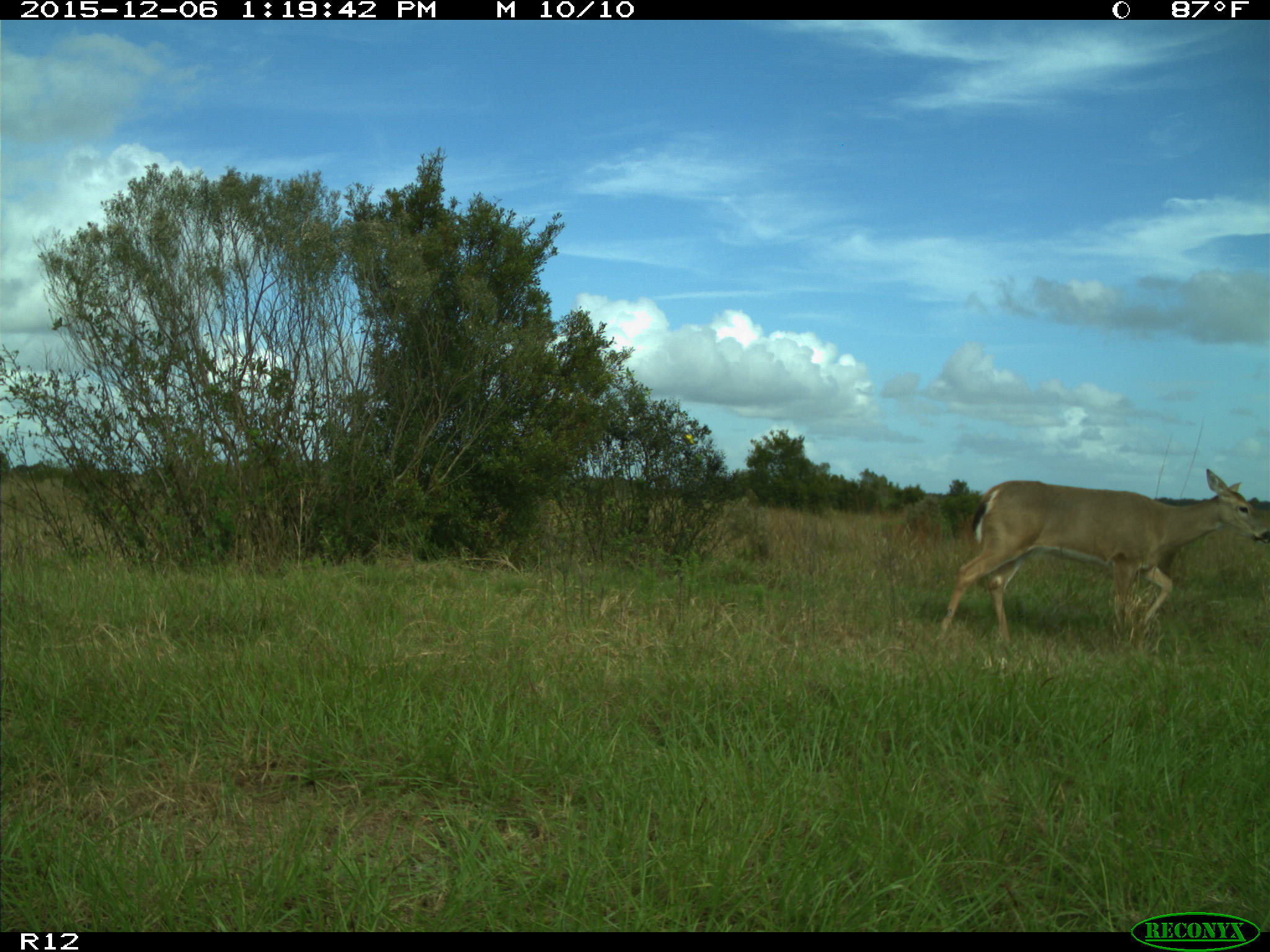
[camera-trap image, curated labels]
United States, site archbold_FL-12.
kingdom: Animalia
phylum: Chordata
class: Mammalia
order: Artiodactyla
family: Cervidae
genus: Odocoileus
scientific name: Odocoileus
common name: deer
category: unidentified deer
Unidentified deer (deer) (Odocoileus).